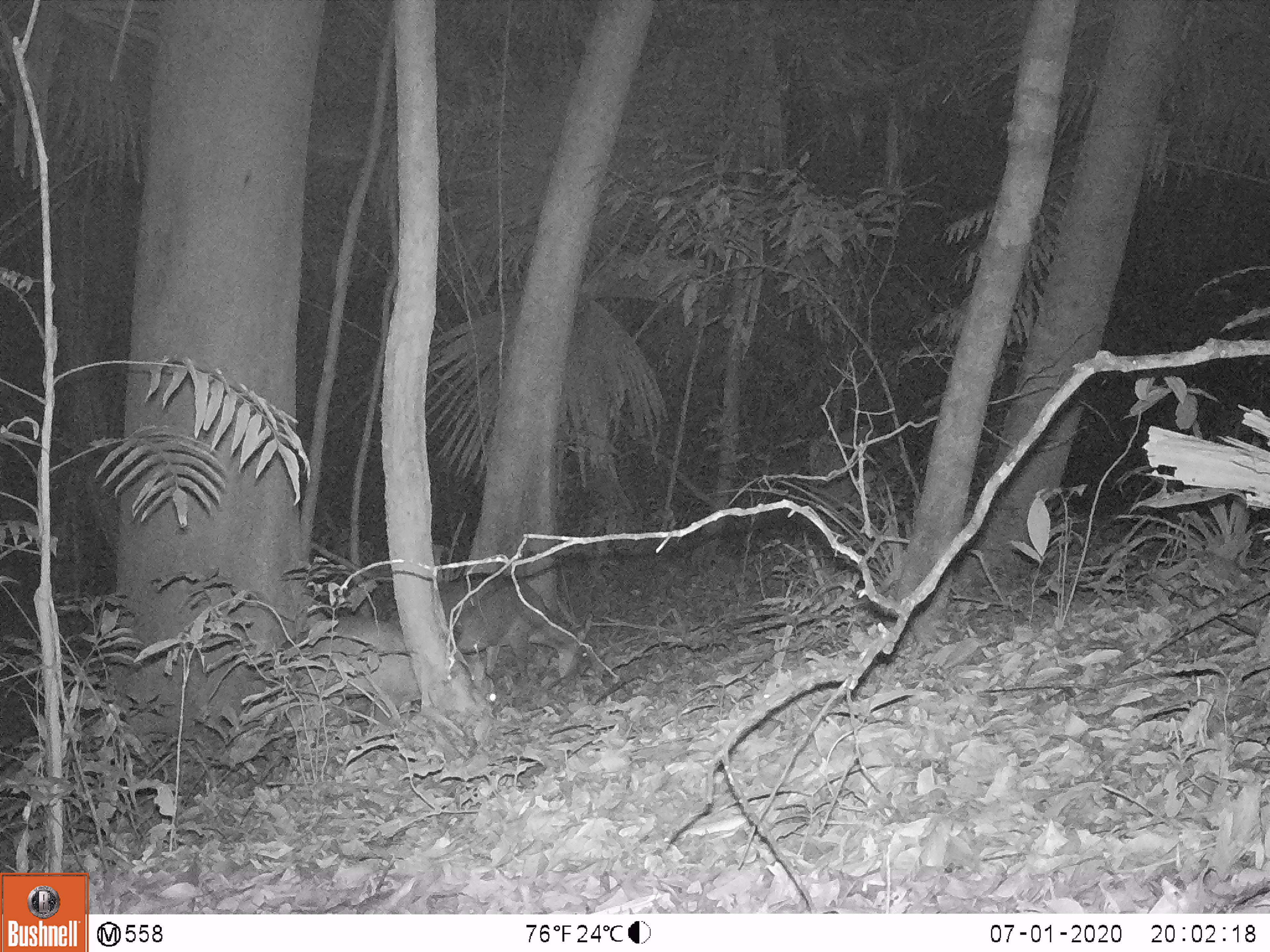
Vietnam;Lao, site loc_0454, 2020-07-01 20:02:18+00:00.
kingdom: Animalia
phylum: Chordata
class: Mammalia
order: Artiodactyla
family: Cervidae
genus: Muntiacus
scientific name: Muntiacus vuquangensis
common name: large-antlered muntjac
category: large antlered muntjac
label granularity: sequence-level